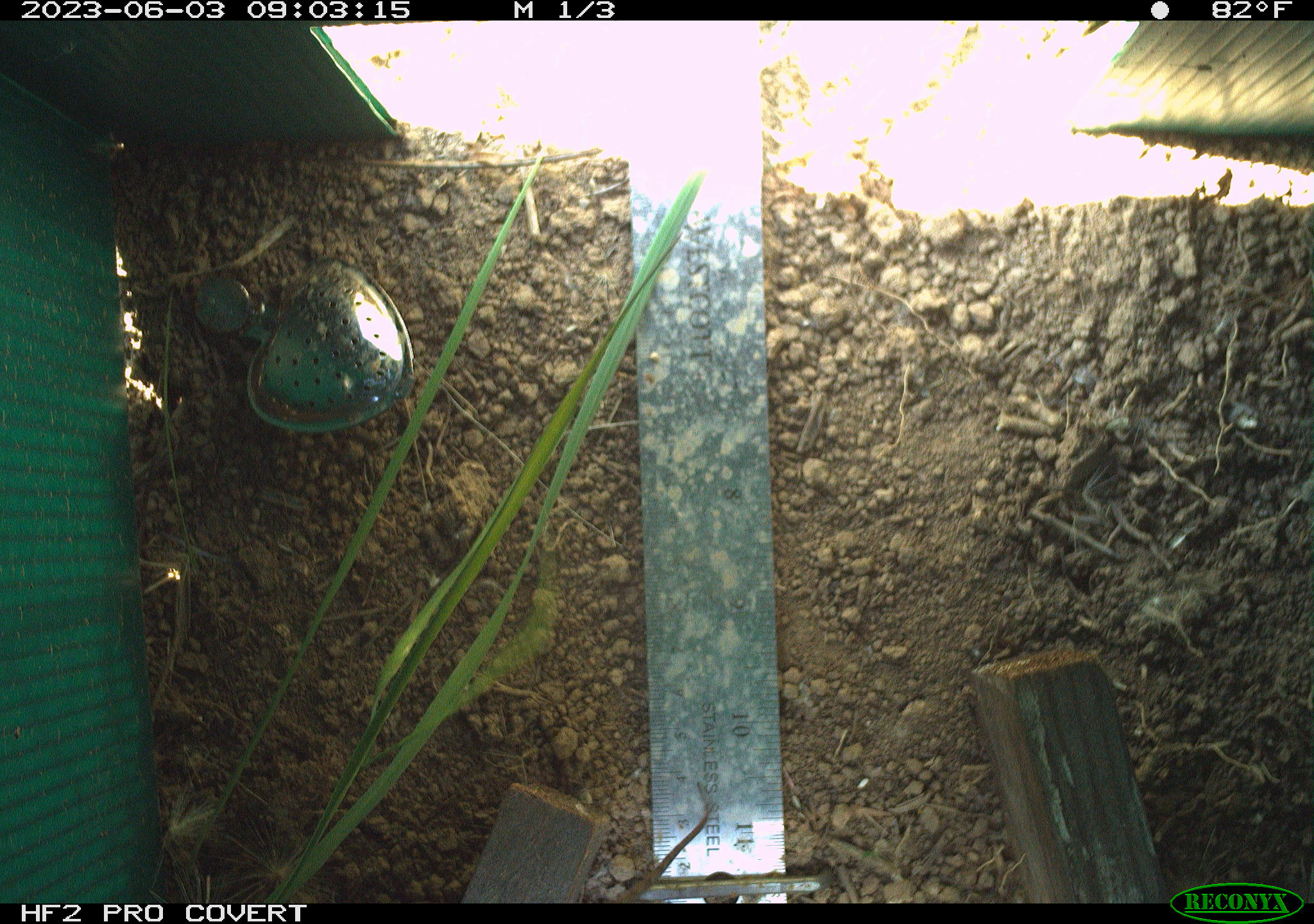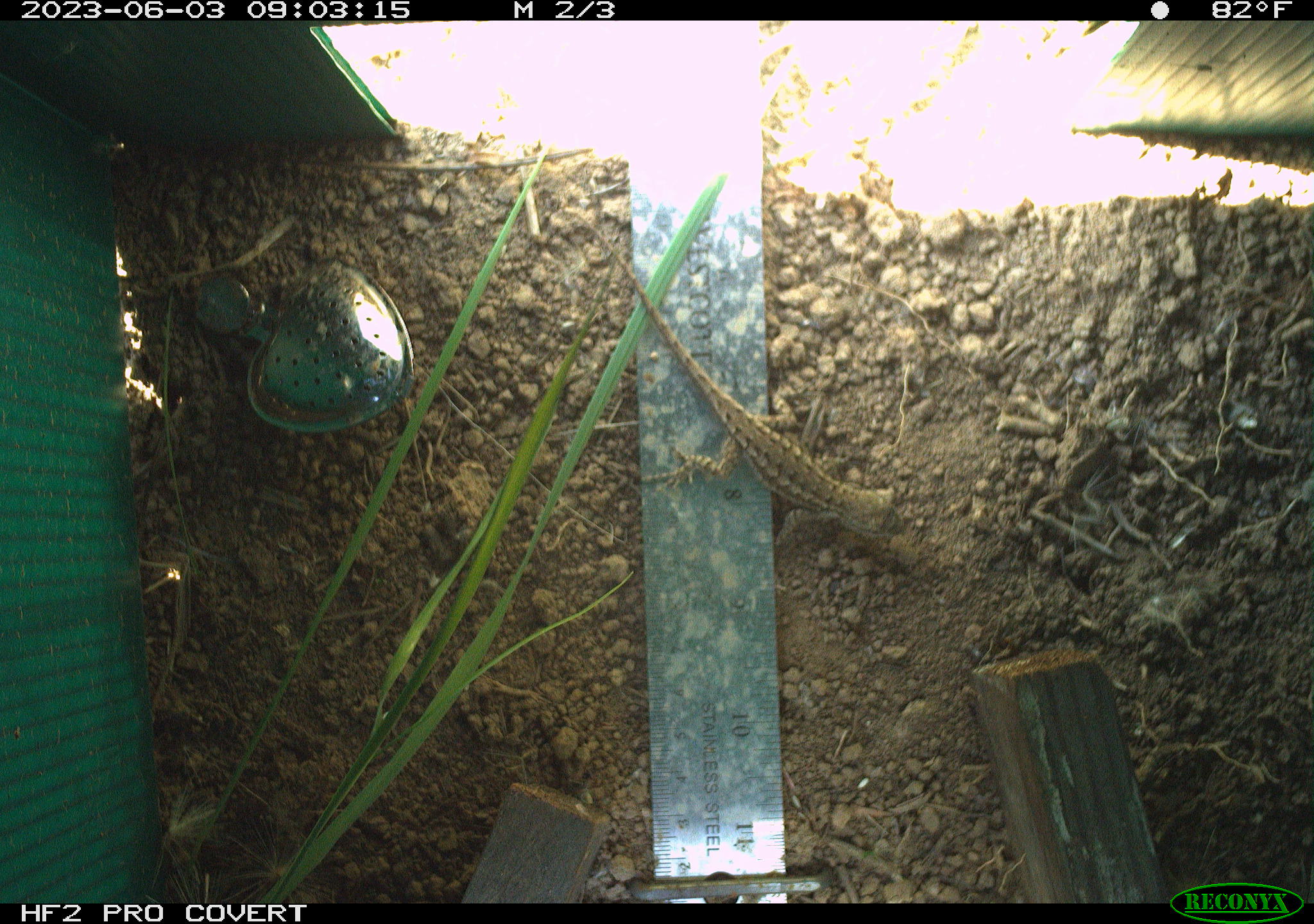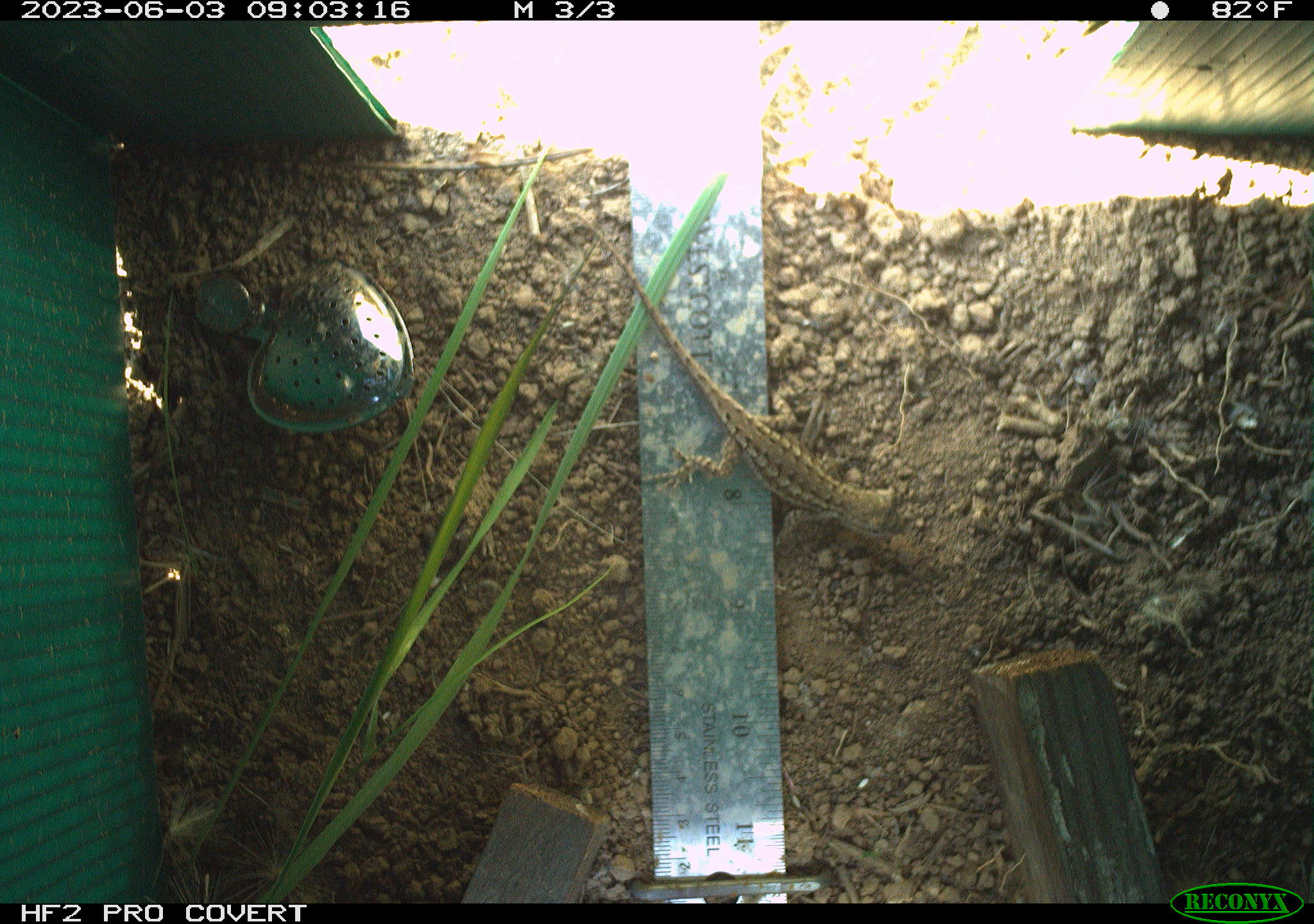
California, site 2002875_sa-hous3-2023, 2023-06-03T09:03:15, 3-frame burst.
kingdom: Animalia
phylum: Chordata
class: Reptilia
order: Squamata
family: Phrynosomatidae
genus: Sceloporus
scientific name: Sceloporus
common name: spiny lizards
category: sceloporus species